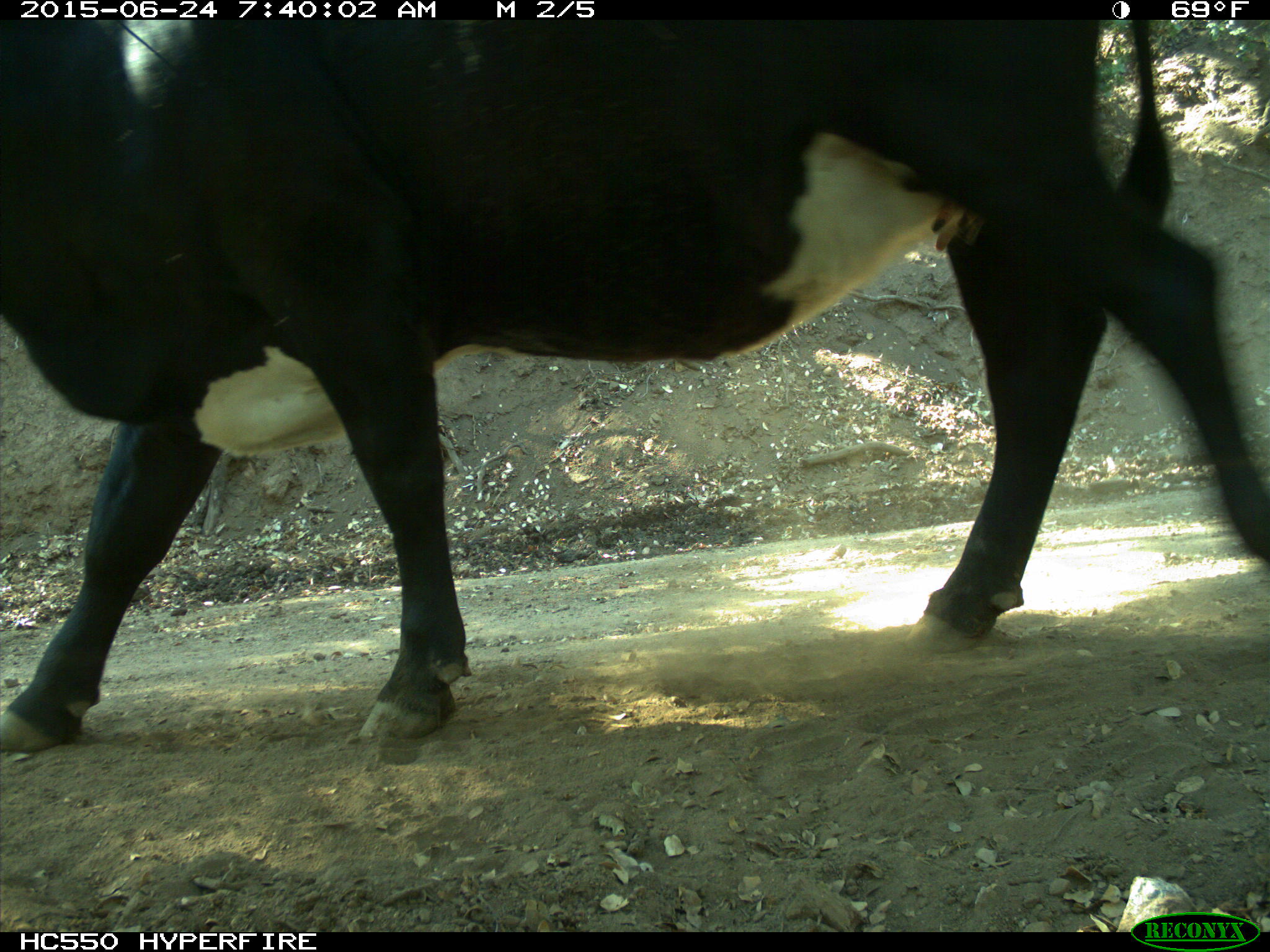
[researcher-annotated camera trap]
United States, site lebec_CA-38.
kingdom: Animalia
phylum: Chordata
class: Mammalia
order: Artiodactyla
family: Bovidae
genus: Bos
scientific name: Bos taurus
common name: domestic cow